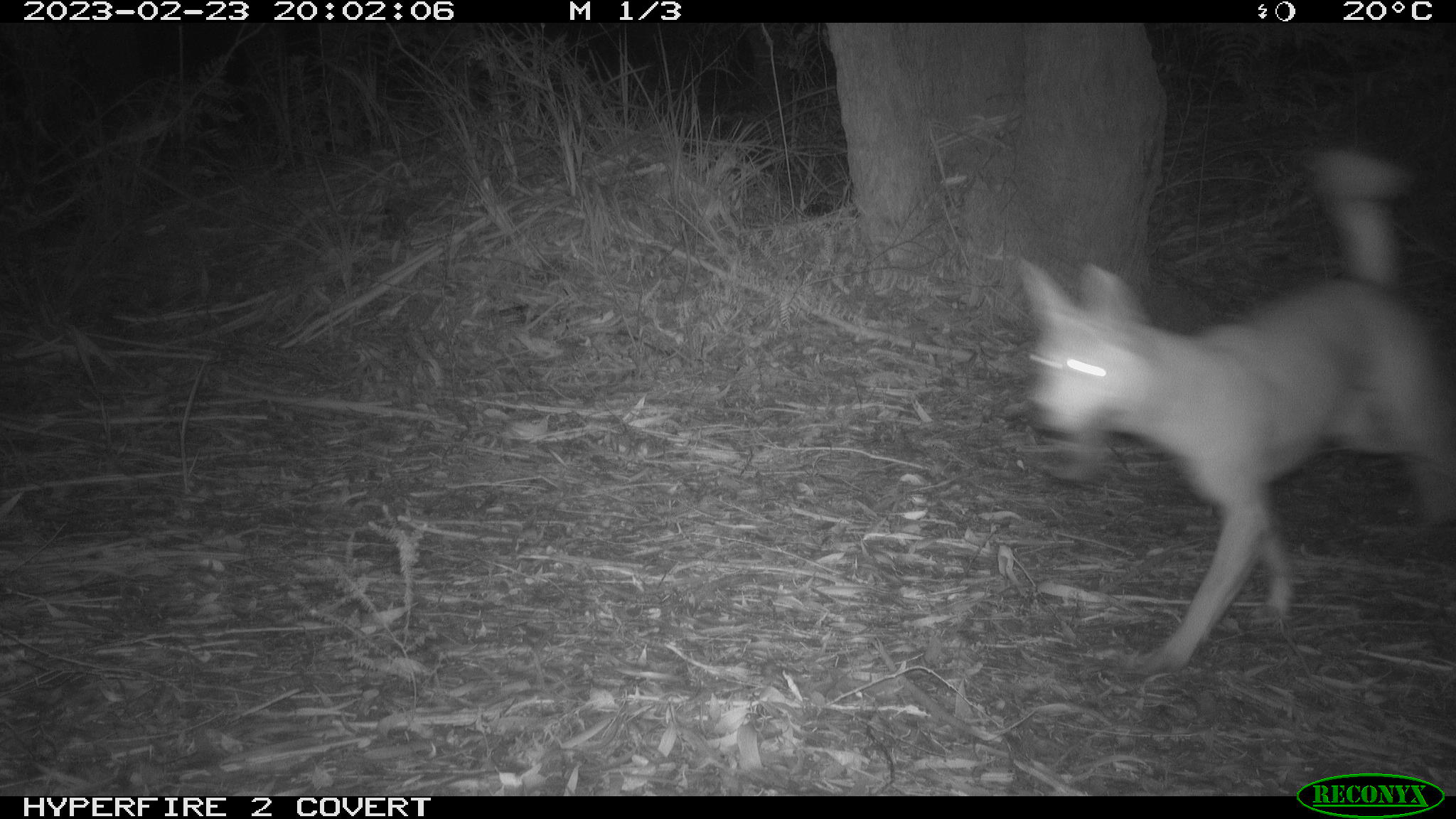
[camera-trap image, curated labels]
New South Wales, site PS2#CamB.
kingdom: Animalia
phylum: Chordata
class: Mammalia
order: Carnivora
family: Canidae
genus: Canis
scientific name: Canis familiaris dingo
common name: dingo